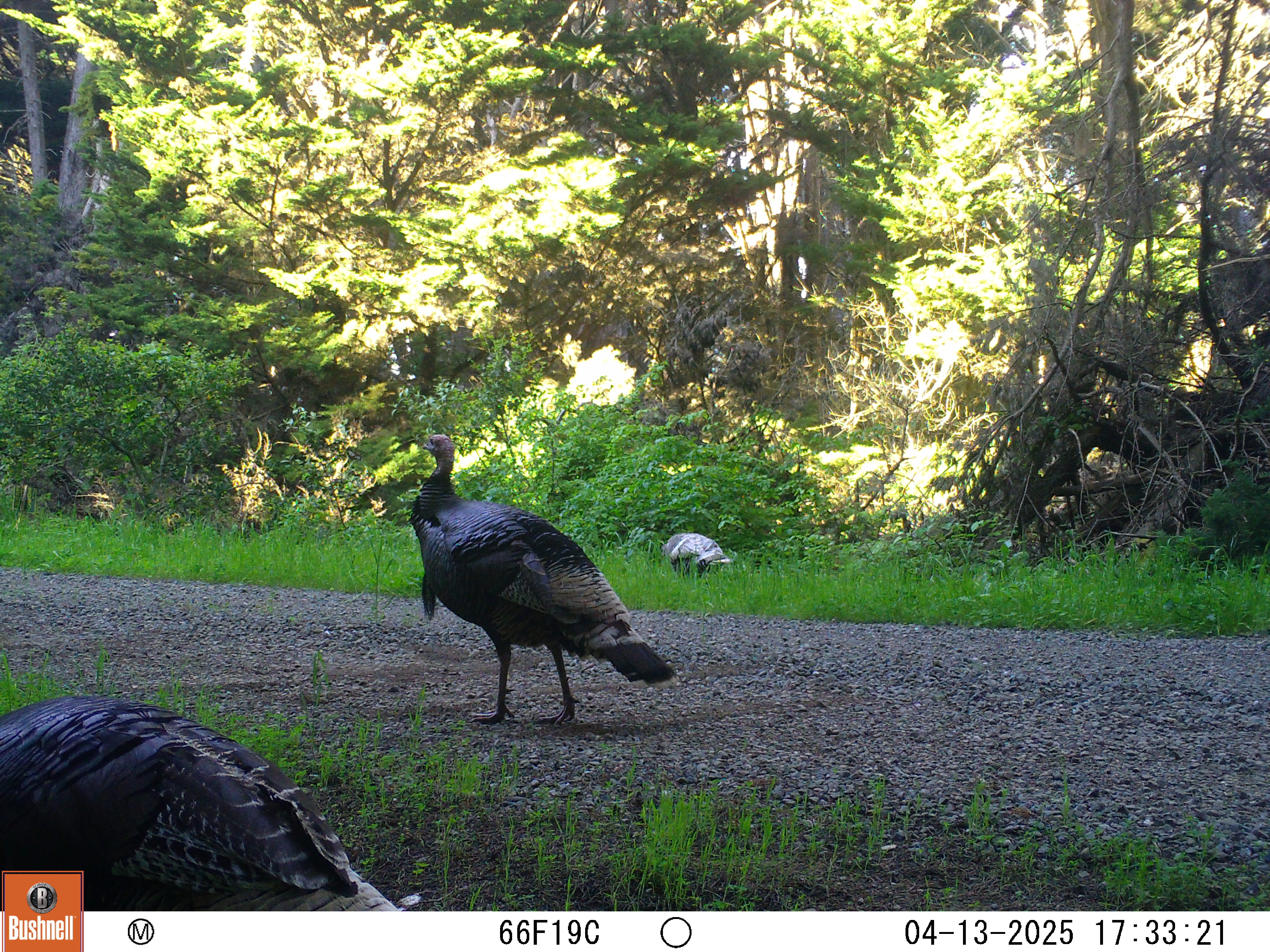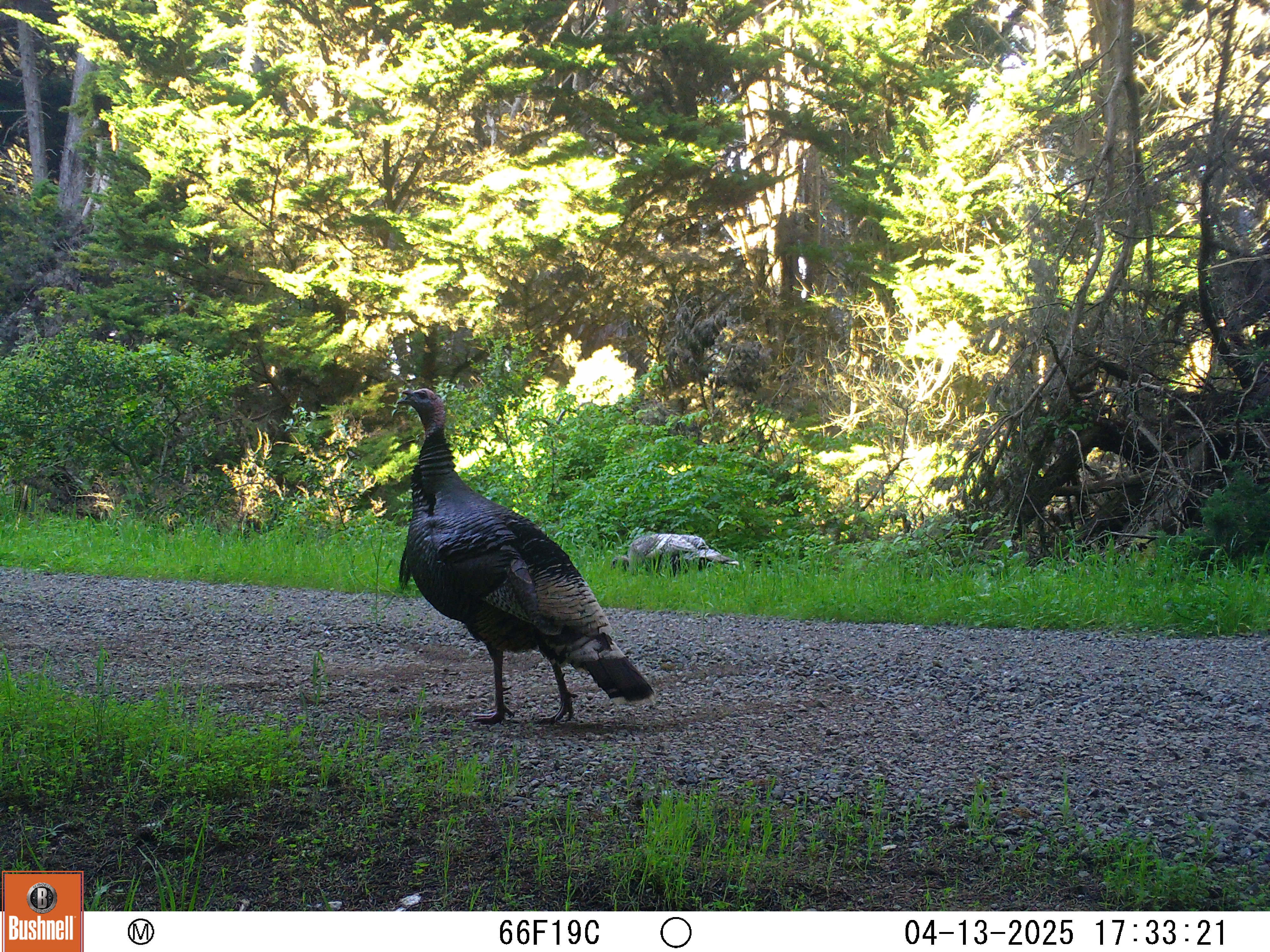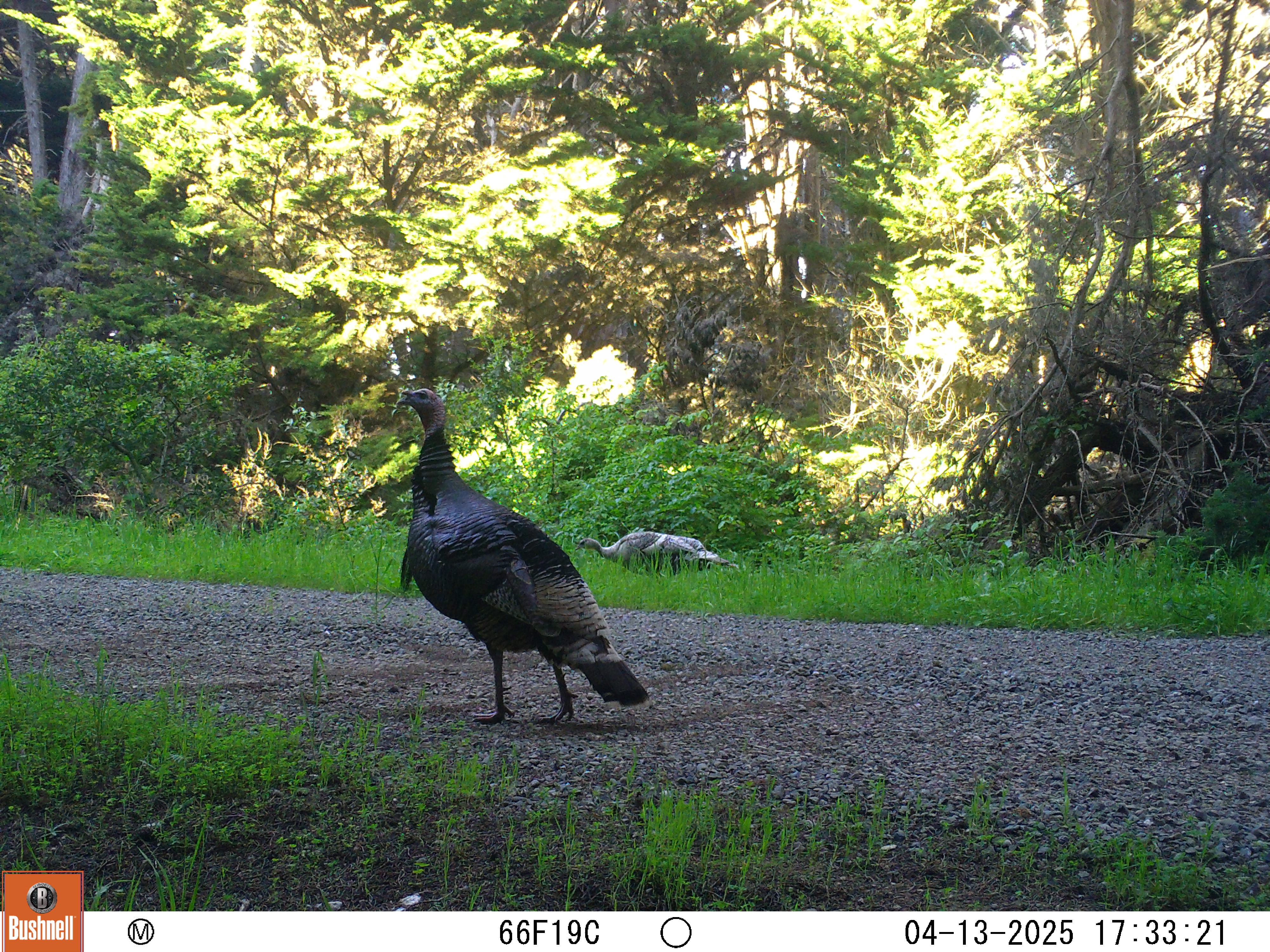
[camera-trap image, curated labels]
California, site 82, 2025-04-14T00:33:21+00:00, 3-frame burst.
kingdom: Animalia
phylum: Chordata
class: Aves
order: Galliformes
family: Phasianidae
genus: Meleagris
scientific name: Meleagris gallopavo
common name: turkey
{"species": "turkey (Meleagris gallopavo)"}